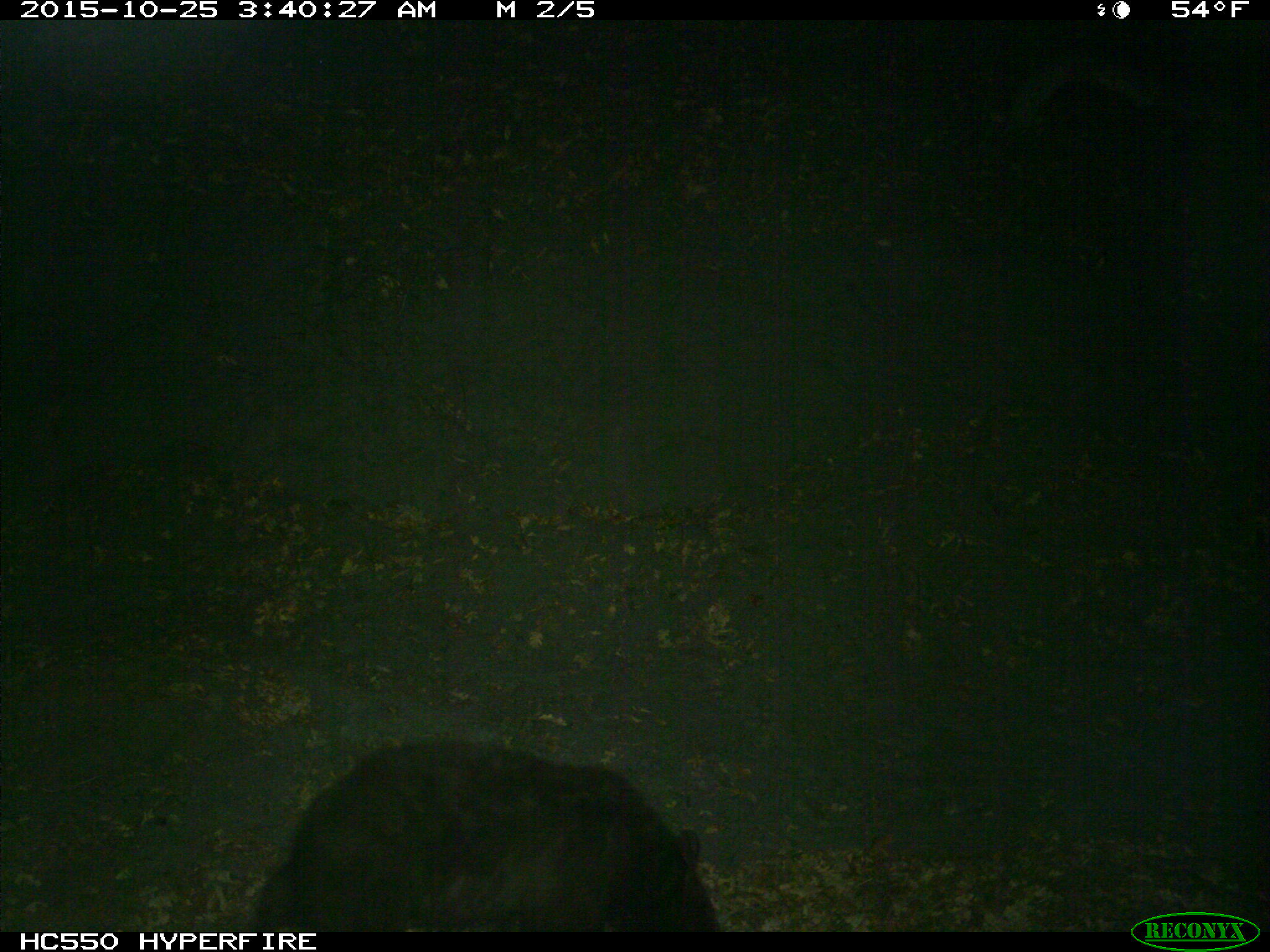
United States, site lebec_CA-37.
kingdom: Animalia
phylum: Chordata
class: Mammalia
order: Carnivora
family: Ursidae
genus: Ursus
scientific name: Ursus americanus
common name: american black bear